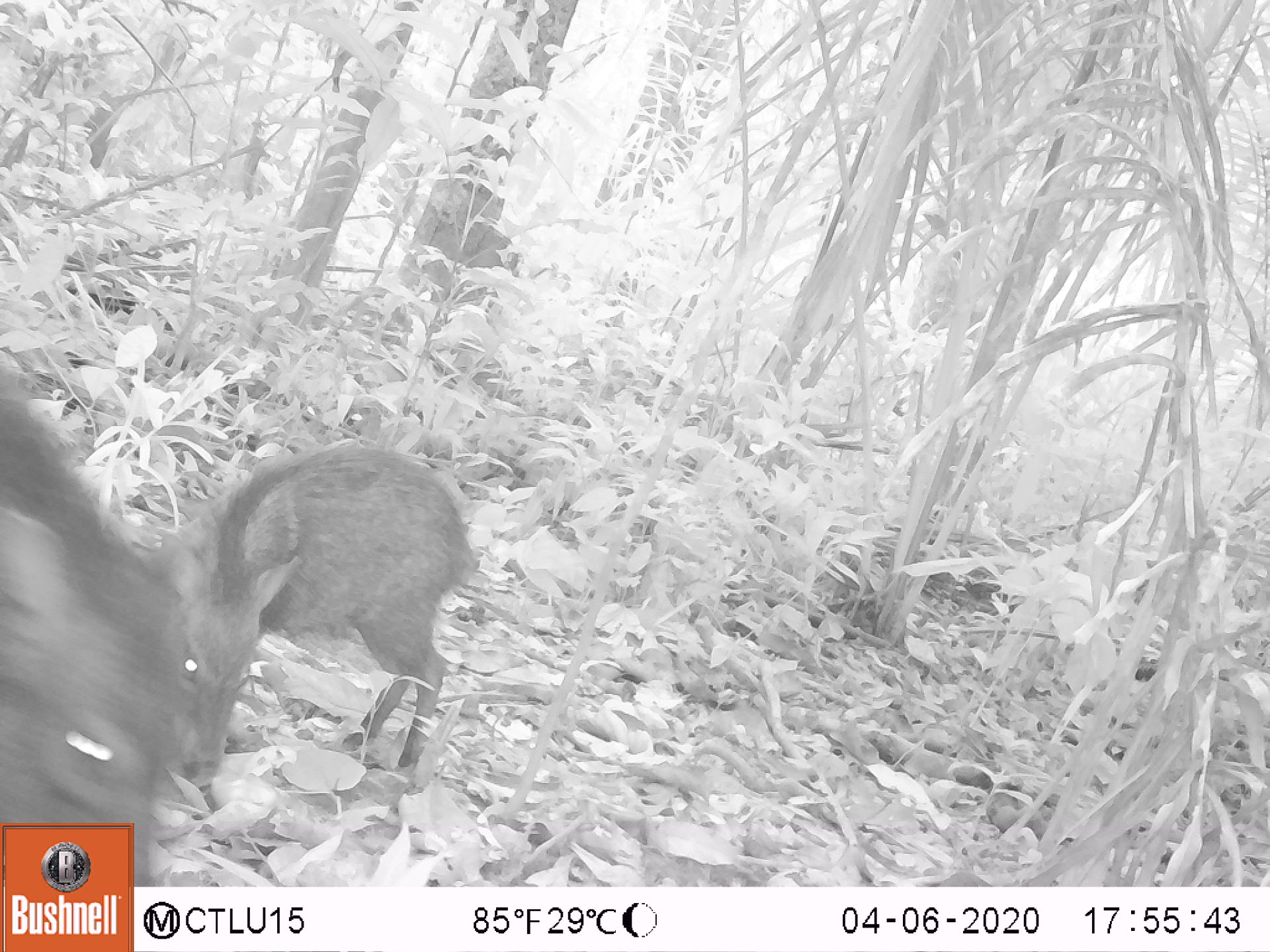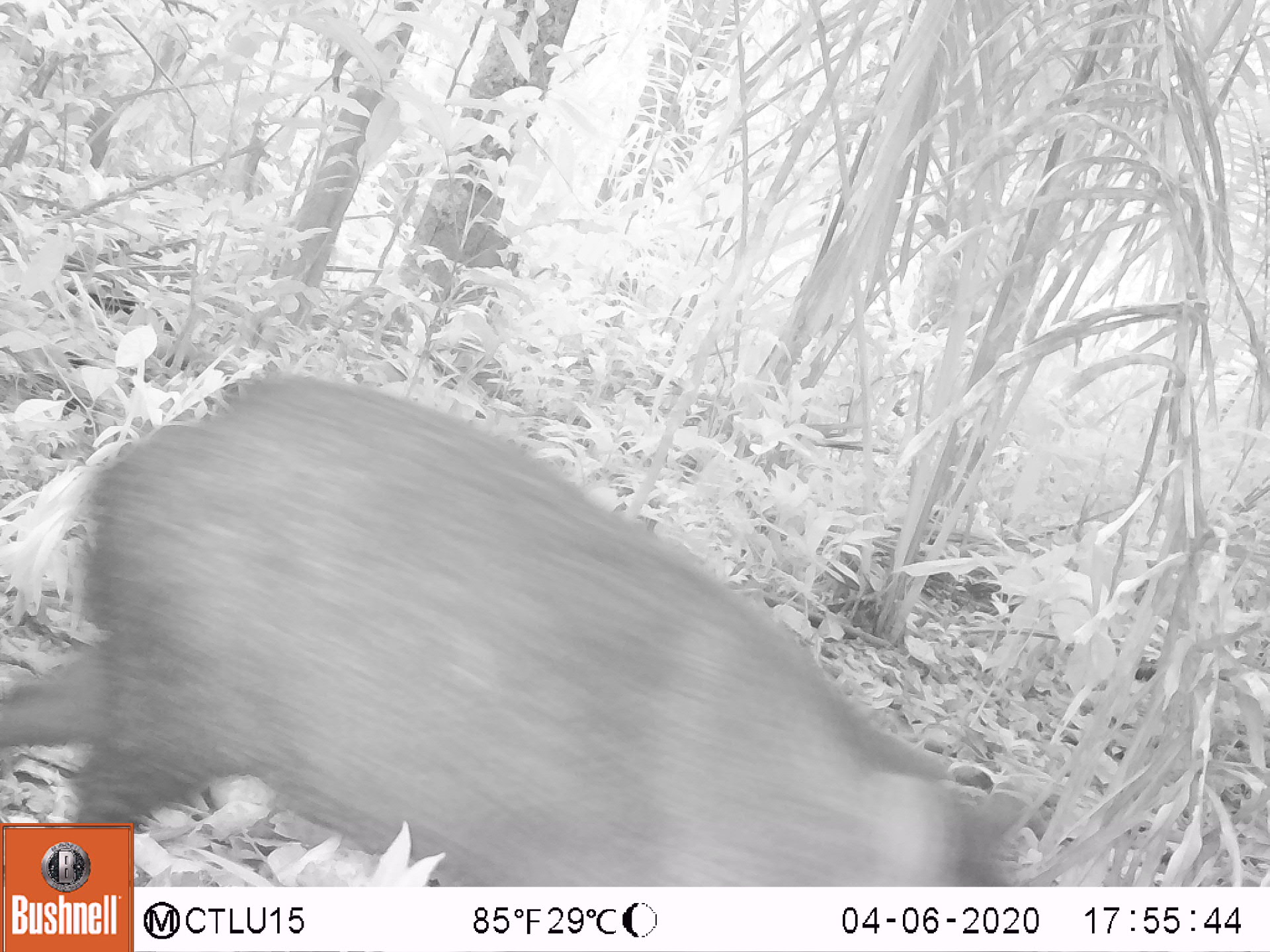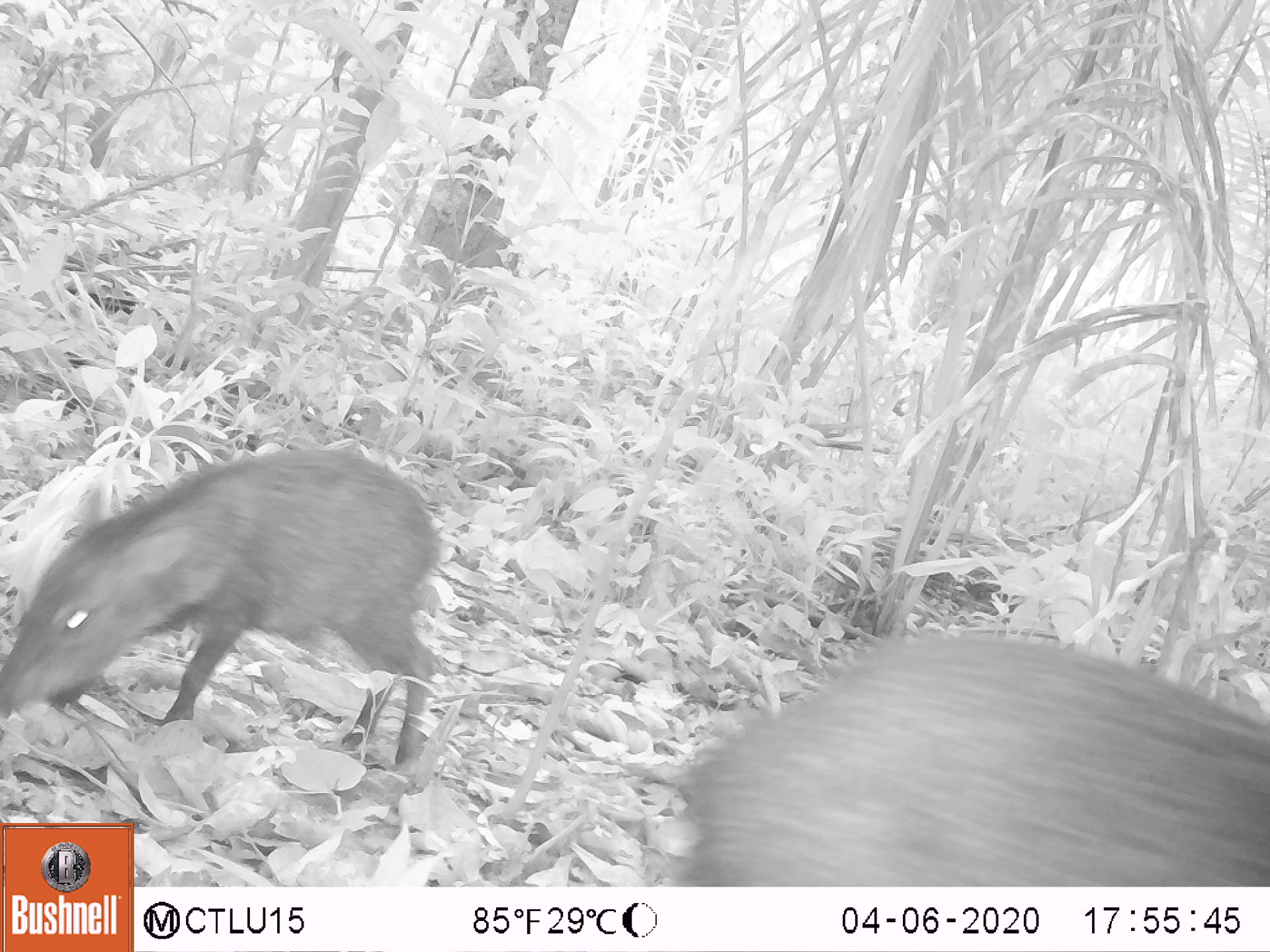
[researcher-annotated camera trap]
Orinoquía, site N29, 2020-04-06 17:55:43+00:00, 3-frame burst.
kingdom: Animalia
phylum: Chordata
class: Mammalia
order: Artiodactyla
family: Tayassuidae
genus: Pecari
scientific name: Pecari tajacu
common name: collared peccary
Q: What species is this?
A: Collared peccary (Pecari tajacu).